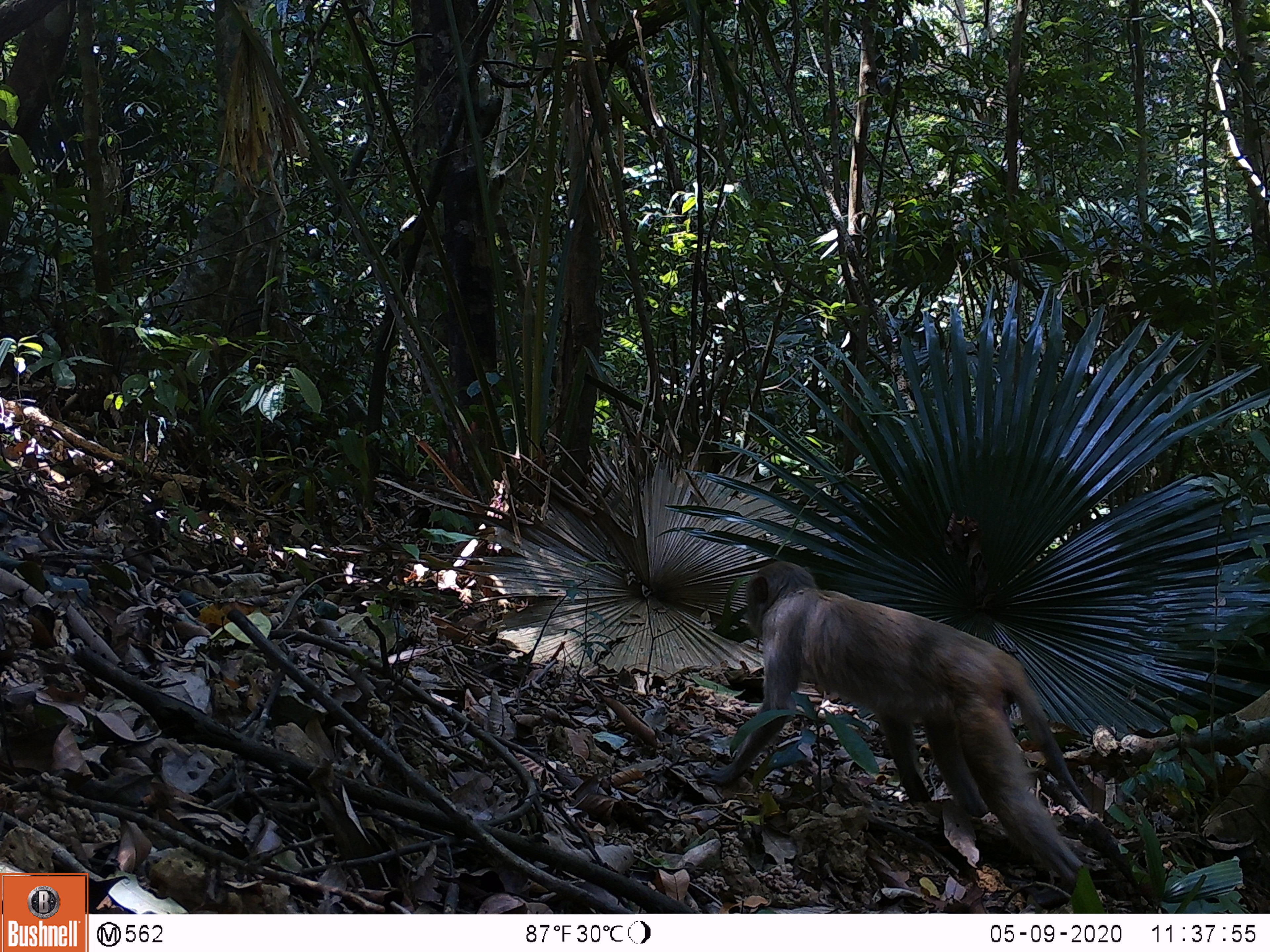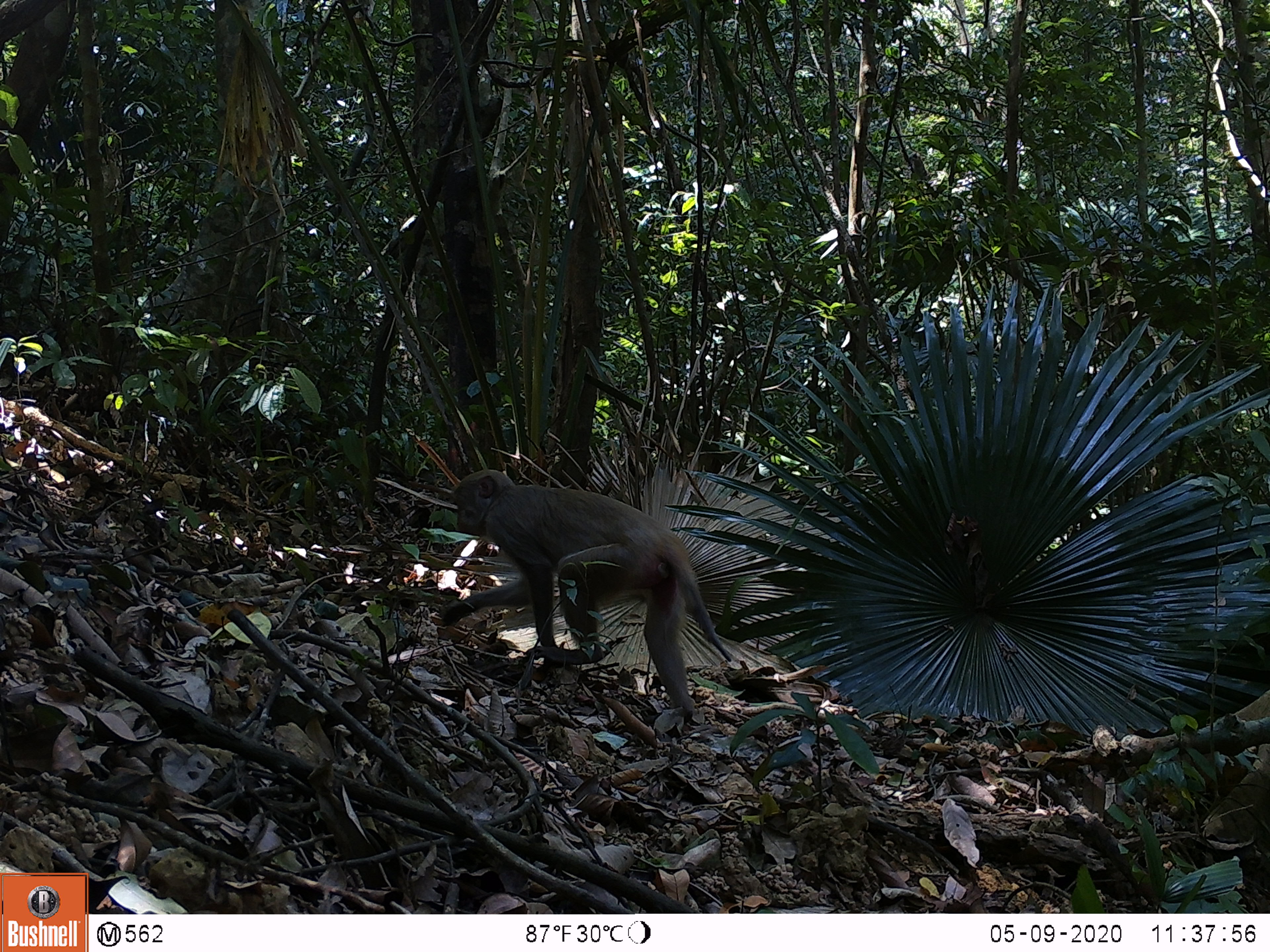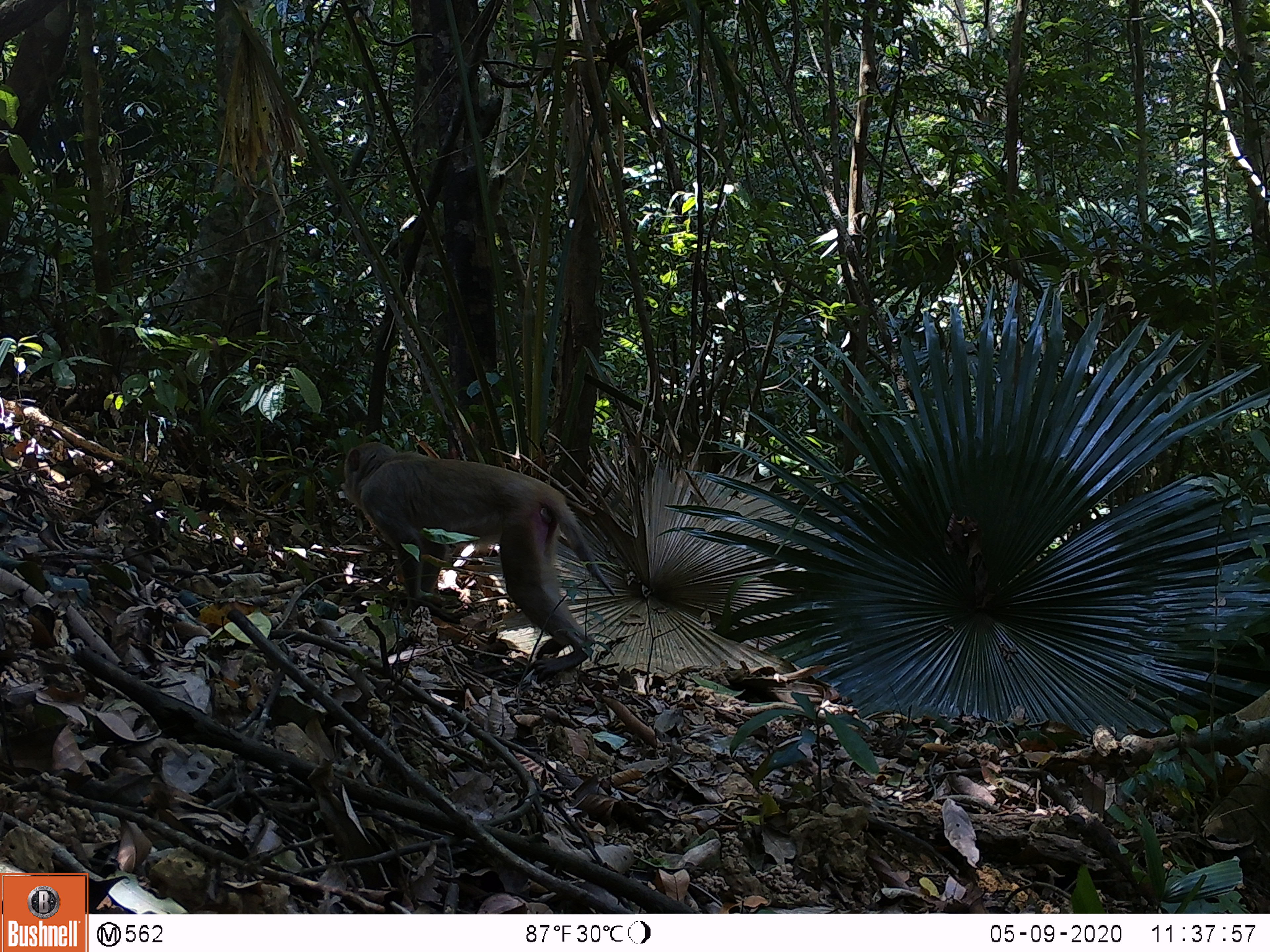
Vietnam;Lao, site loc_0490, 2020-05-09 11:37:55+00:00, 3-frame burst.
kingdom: Animalia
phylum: Chordata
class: Mammalia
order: Primates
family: Cercopithecidae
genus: Macaca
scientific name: Macaca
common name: macaques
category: assam or rhesus macaque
Assam or rhesus macaque (macaques) (Macaca). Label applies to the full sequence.